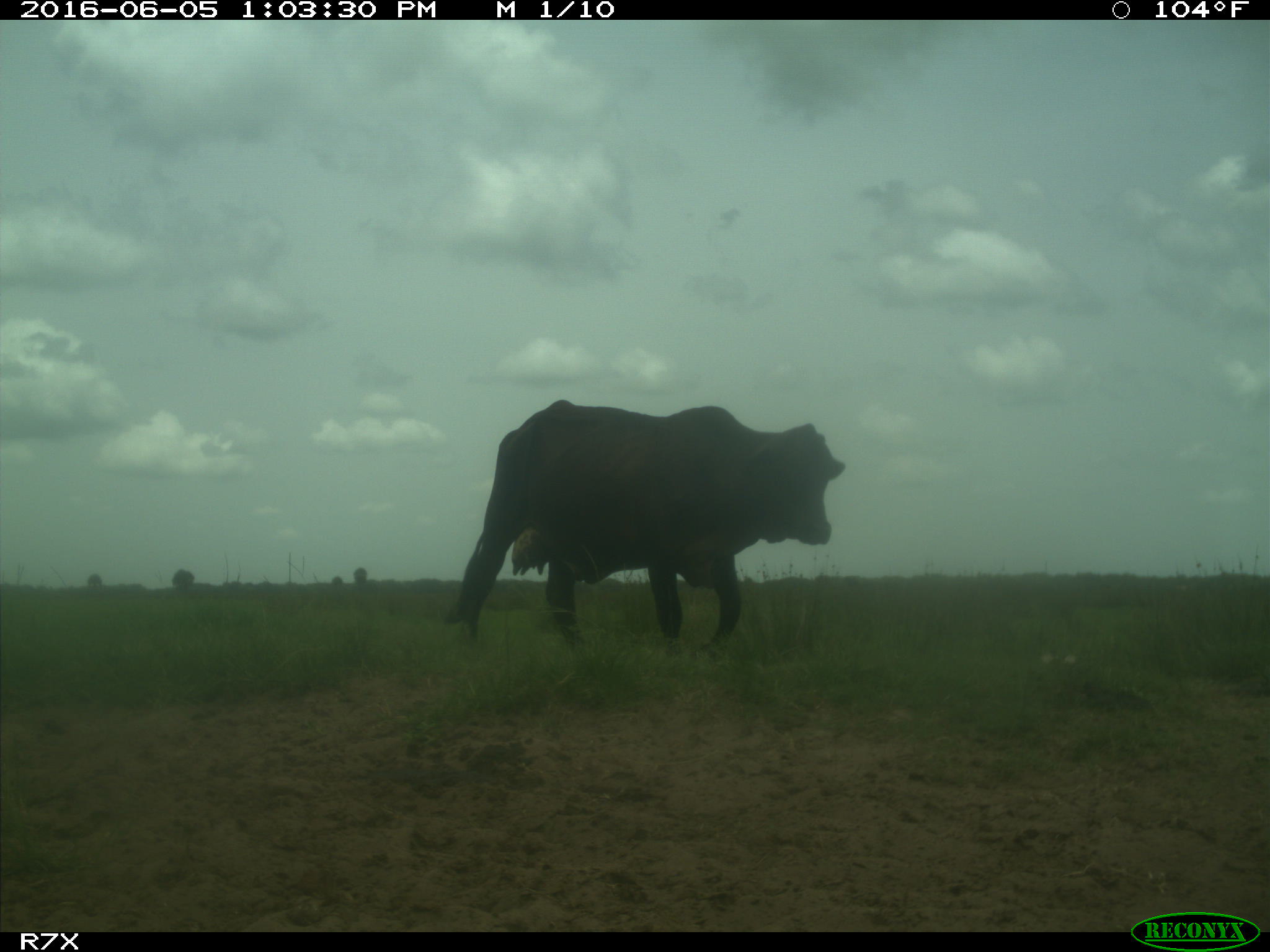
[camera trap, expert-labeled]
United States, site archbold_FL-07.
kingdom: Animalia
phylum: Chordata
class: Mammalia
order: Artiodactyla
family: Bovidae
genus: Bos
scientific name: Bos taurus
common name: domestic cow